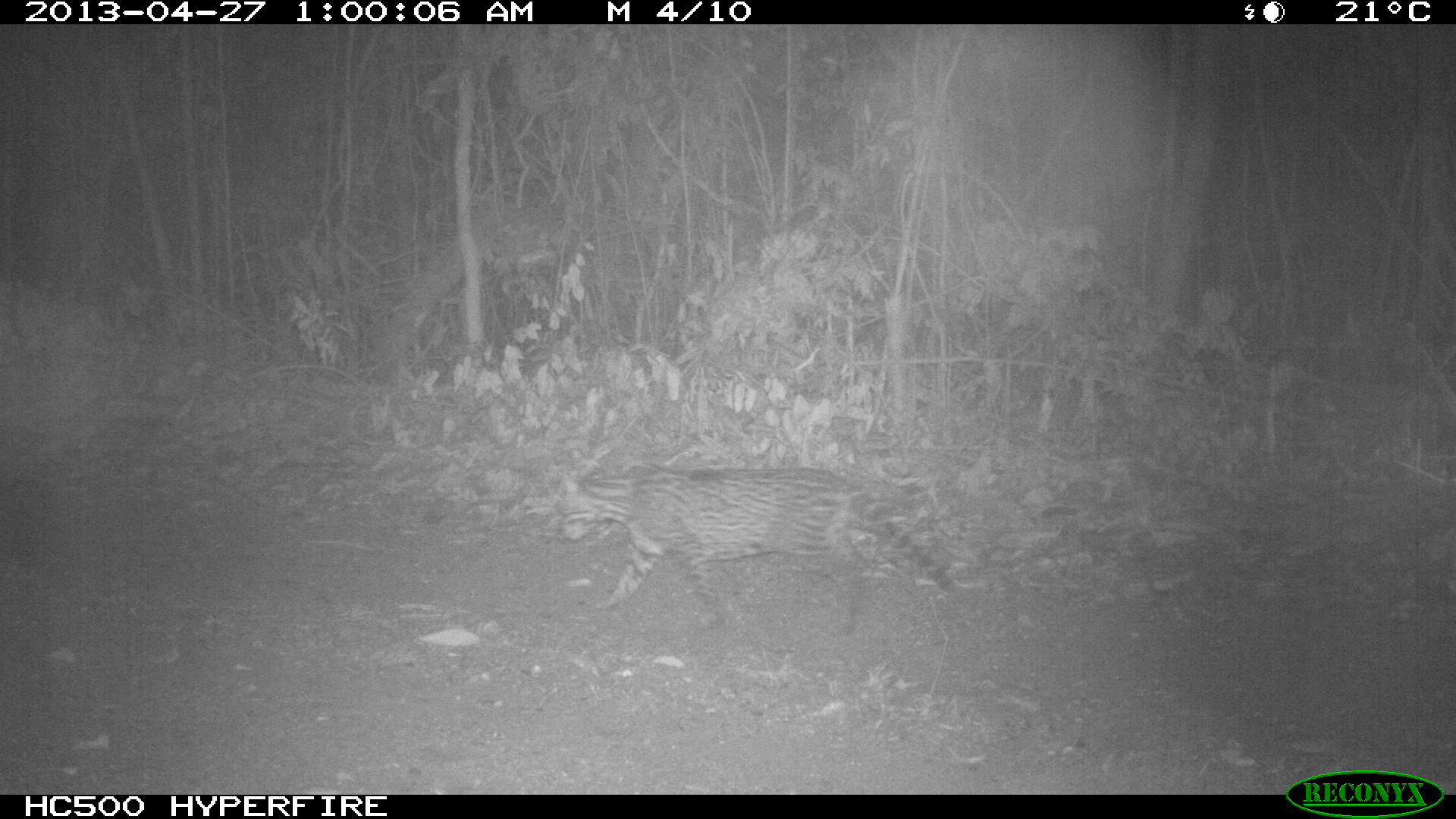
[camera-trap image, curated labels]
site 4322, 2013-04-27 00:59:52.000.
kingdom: Animalia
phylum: Chordata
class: Mammalia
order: Carnivora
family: Felidae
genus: Leopardus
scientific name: Leopardus pardalis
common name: ocelot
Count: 1.